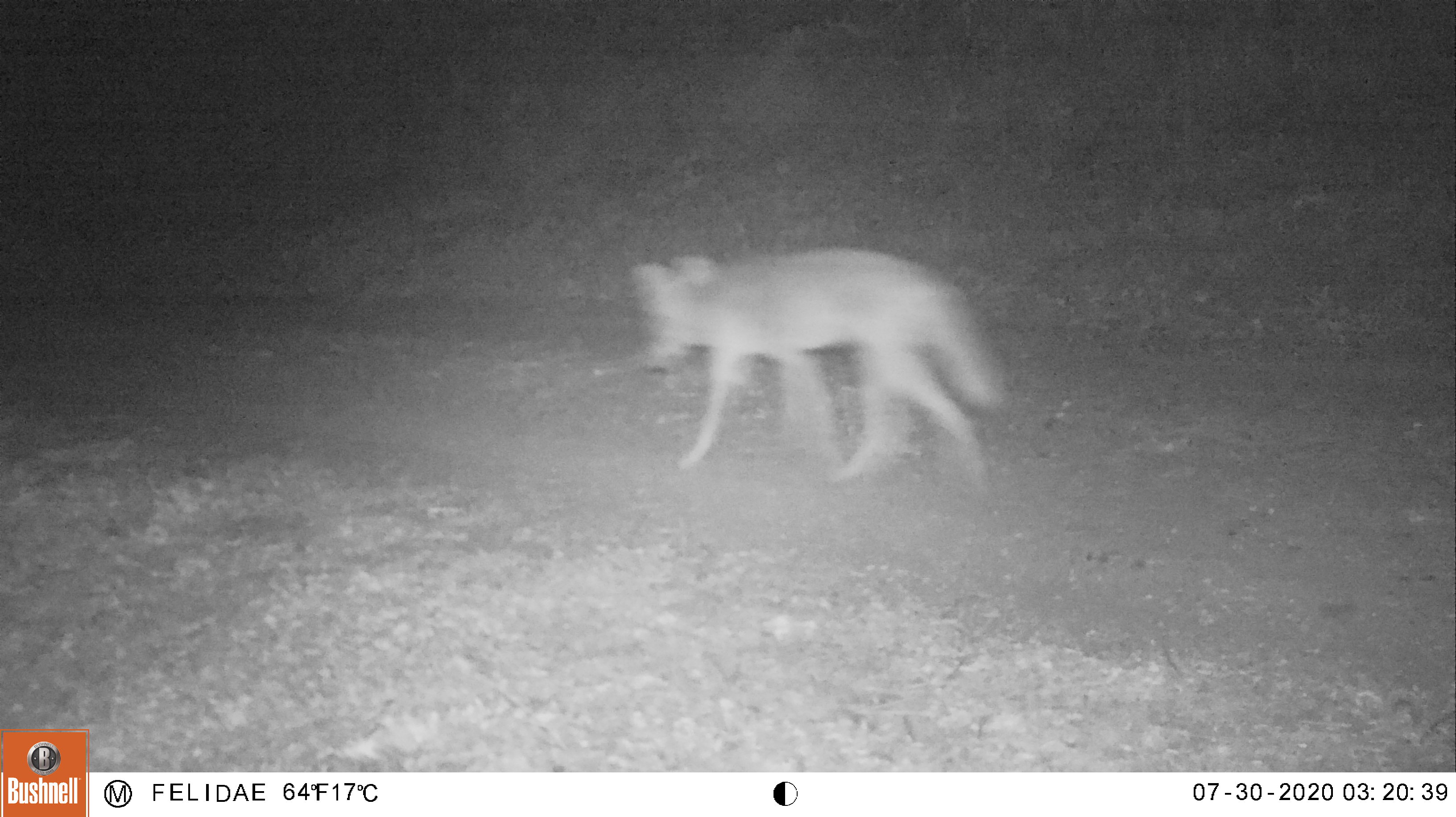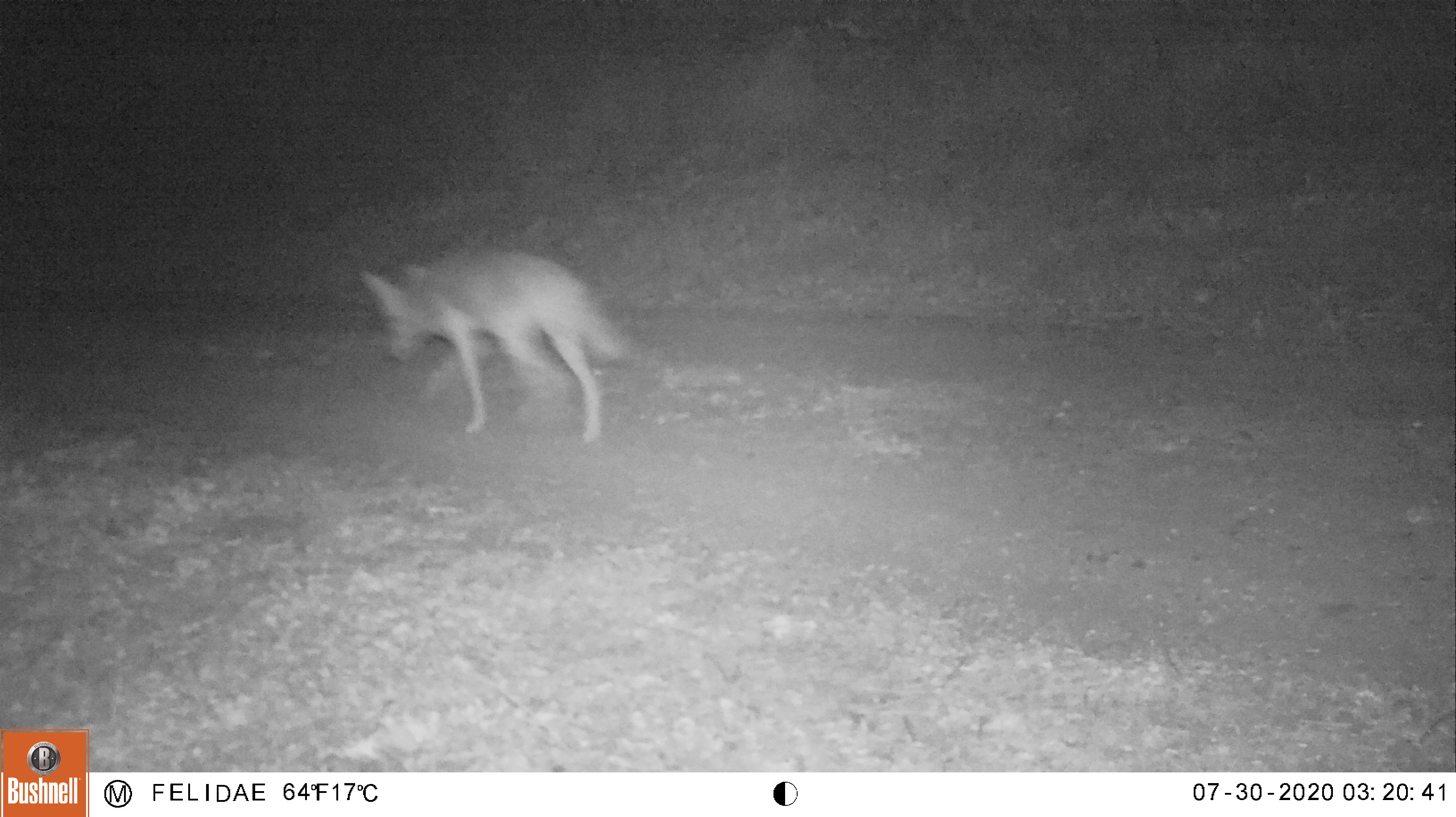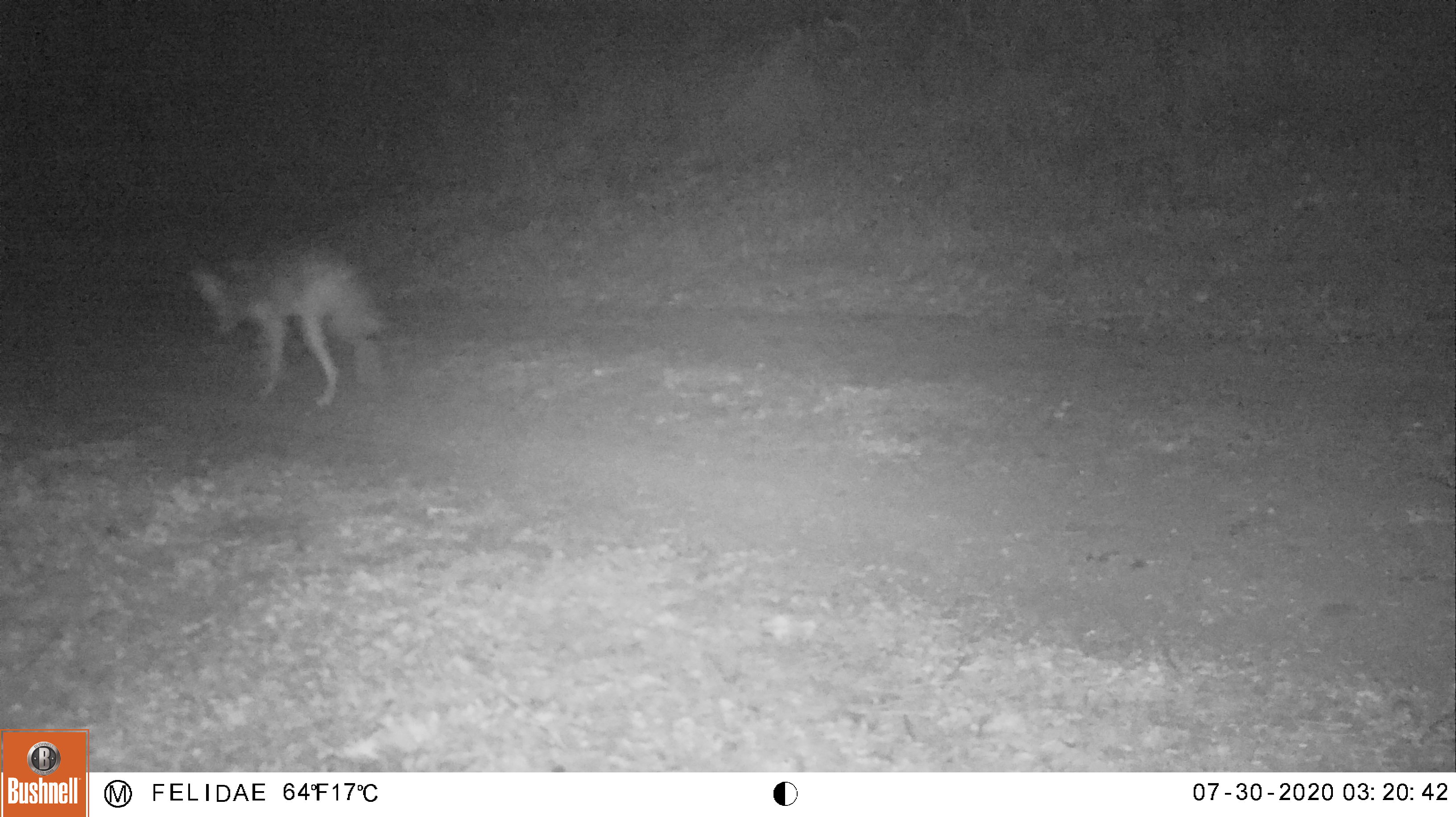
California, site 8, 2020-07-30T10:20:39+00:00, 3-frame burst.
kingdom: Animalia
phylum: Chordata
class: Mammalia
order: Carnivora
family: Canidae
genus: Canis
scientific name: Canis latrans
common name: coyote